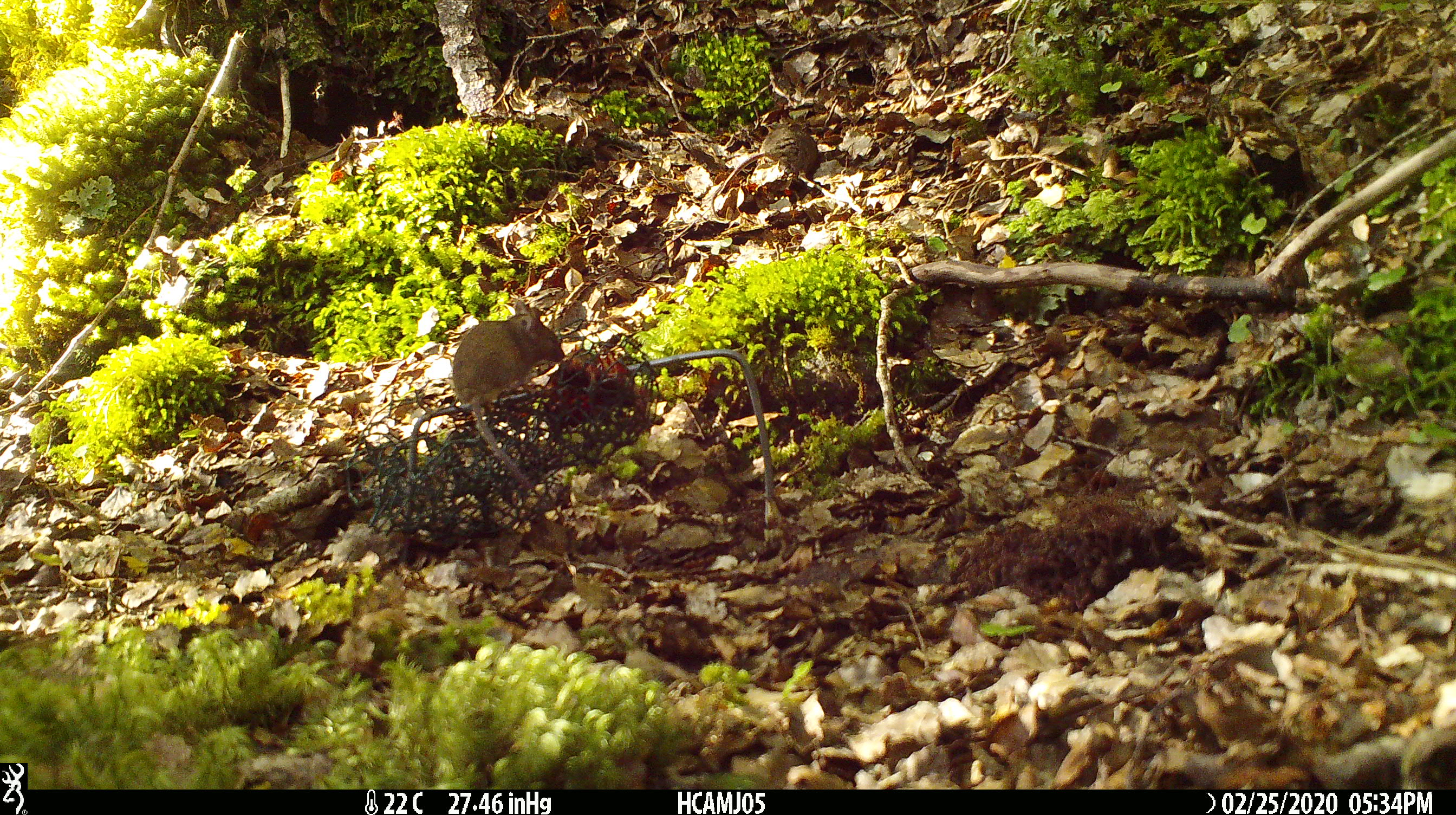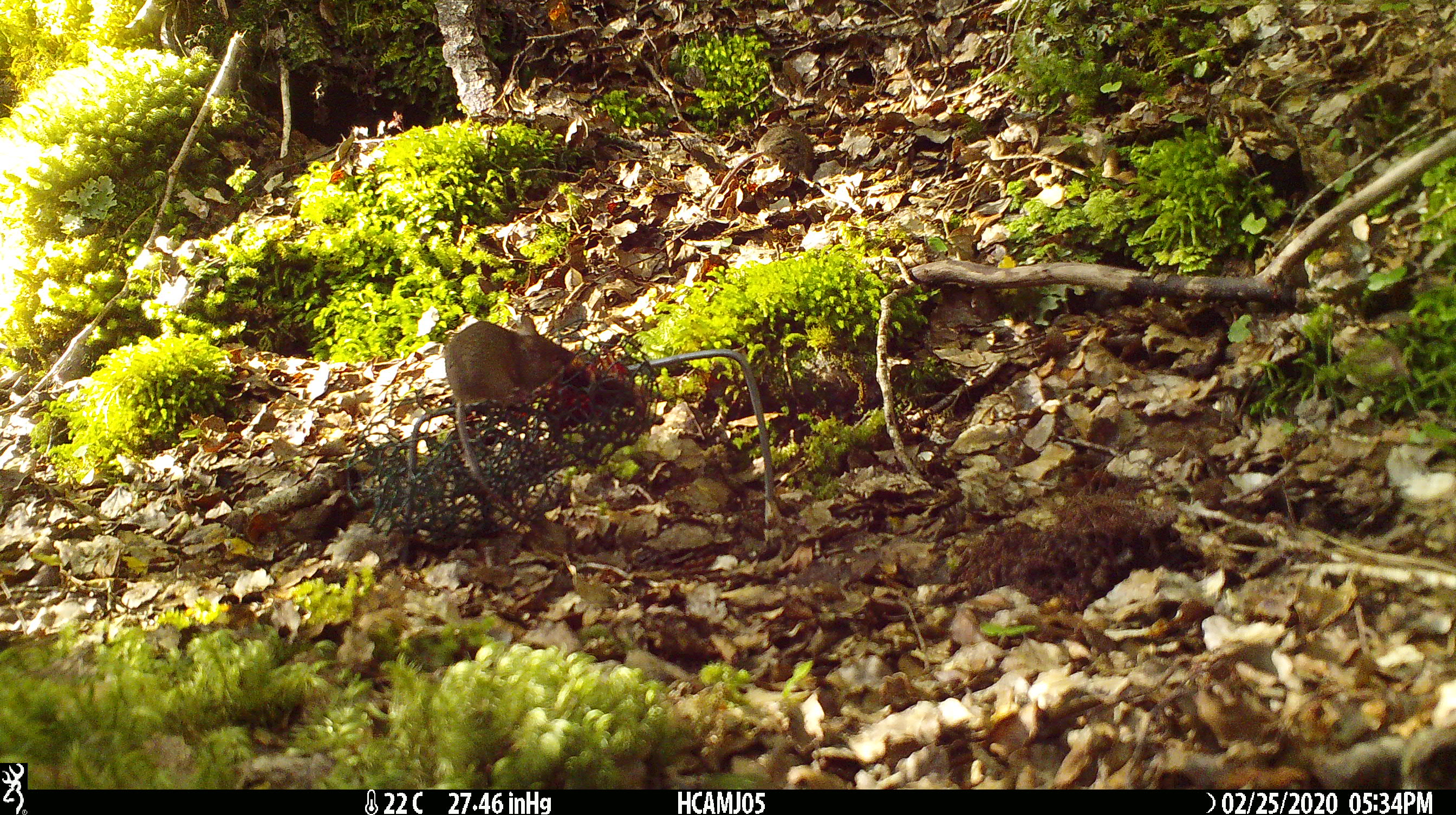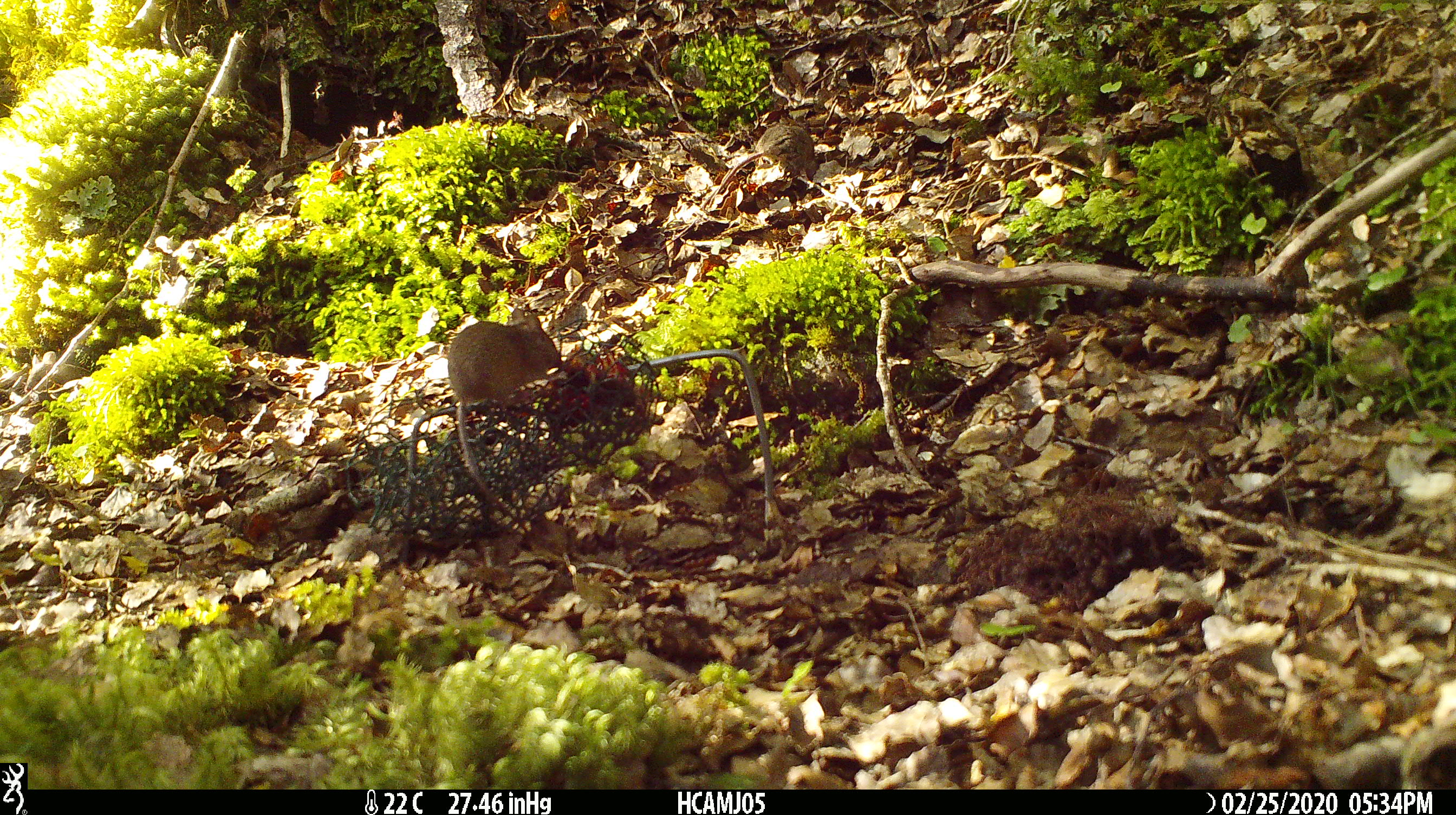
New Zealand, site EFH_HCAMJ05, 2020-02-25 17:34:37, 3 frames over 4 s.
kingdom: Animalia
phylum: Chordata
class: Mammalia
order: Rodentia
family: Muridae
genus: Mus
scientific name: Mus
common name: mouse